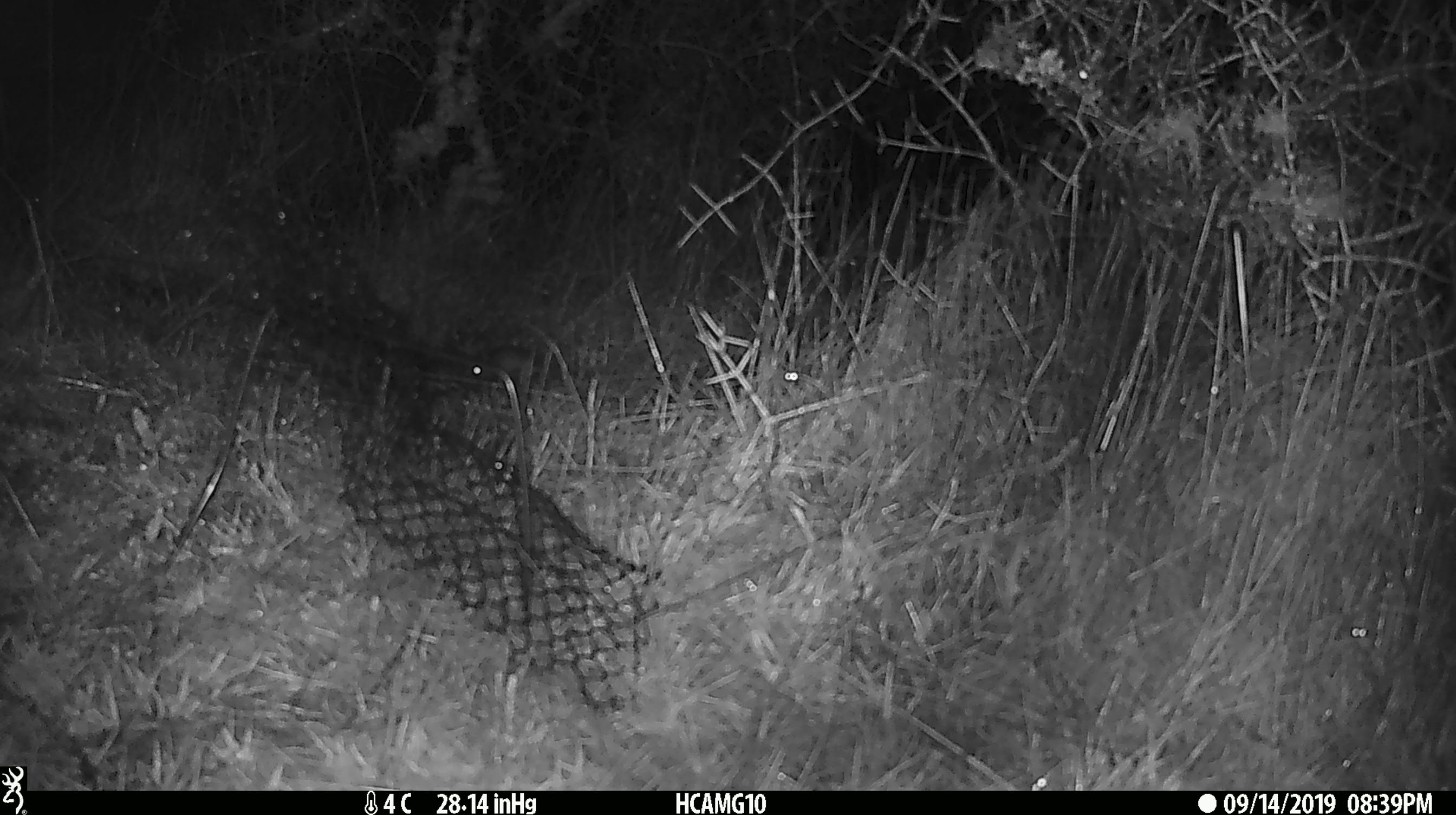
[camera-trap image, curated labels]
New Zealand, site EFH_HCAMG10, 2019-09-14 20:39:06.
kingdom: Animalia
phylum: Chordata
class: Mammalia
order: Rodentia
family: Muridae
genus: Mus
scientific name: Mus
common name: mouse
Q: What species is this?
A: Mouse (Mus).